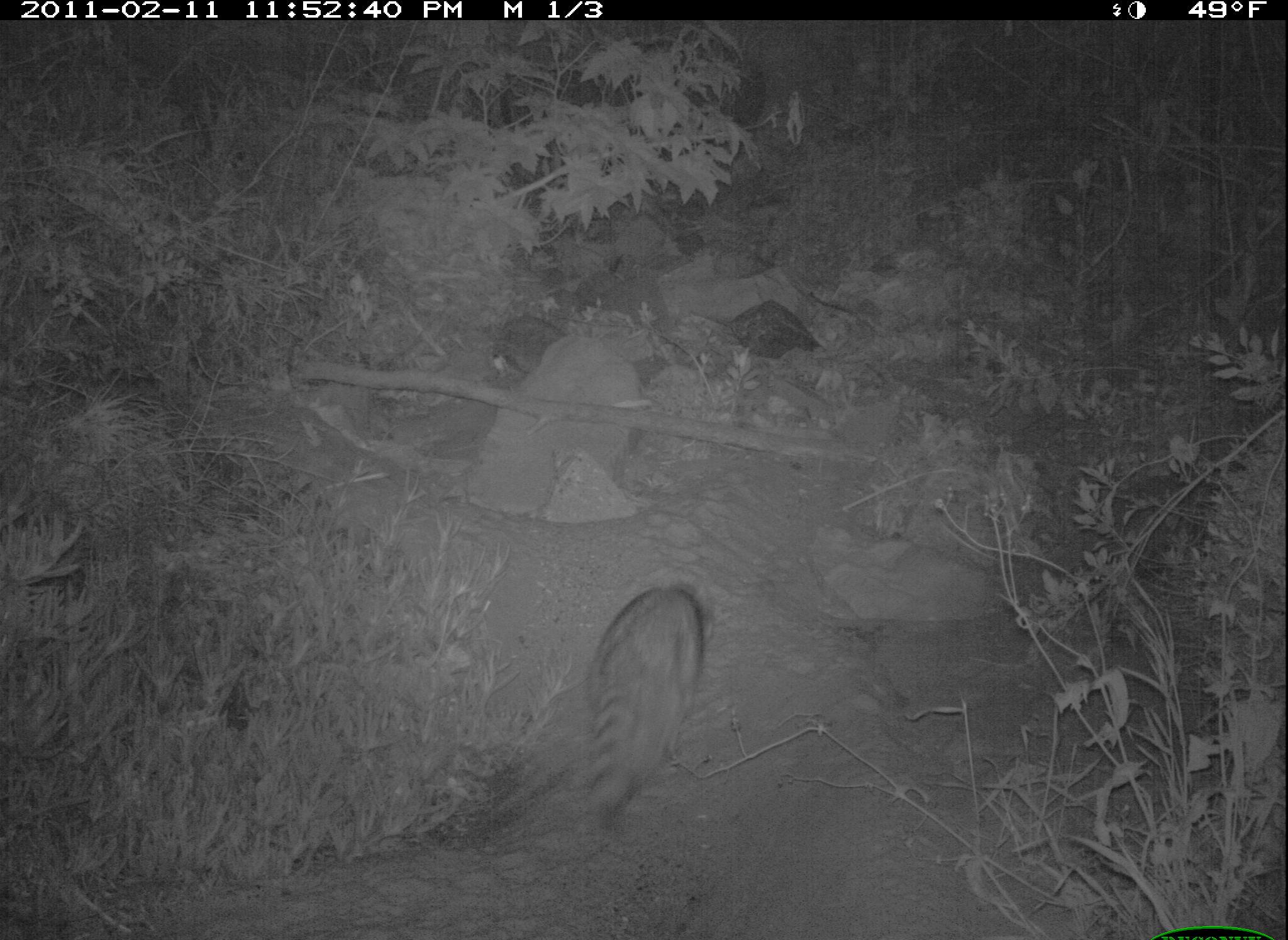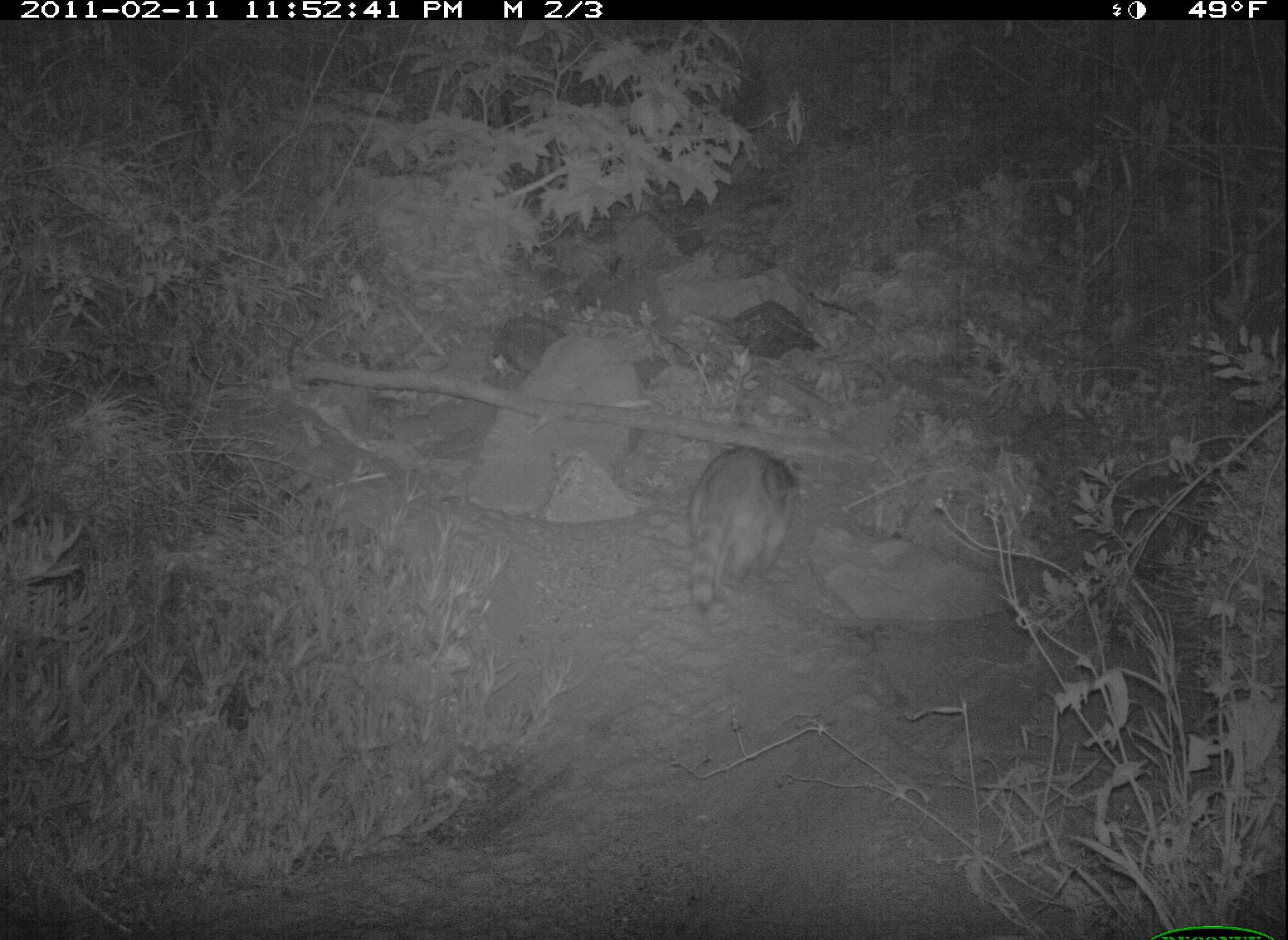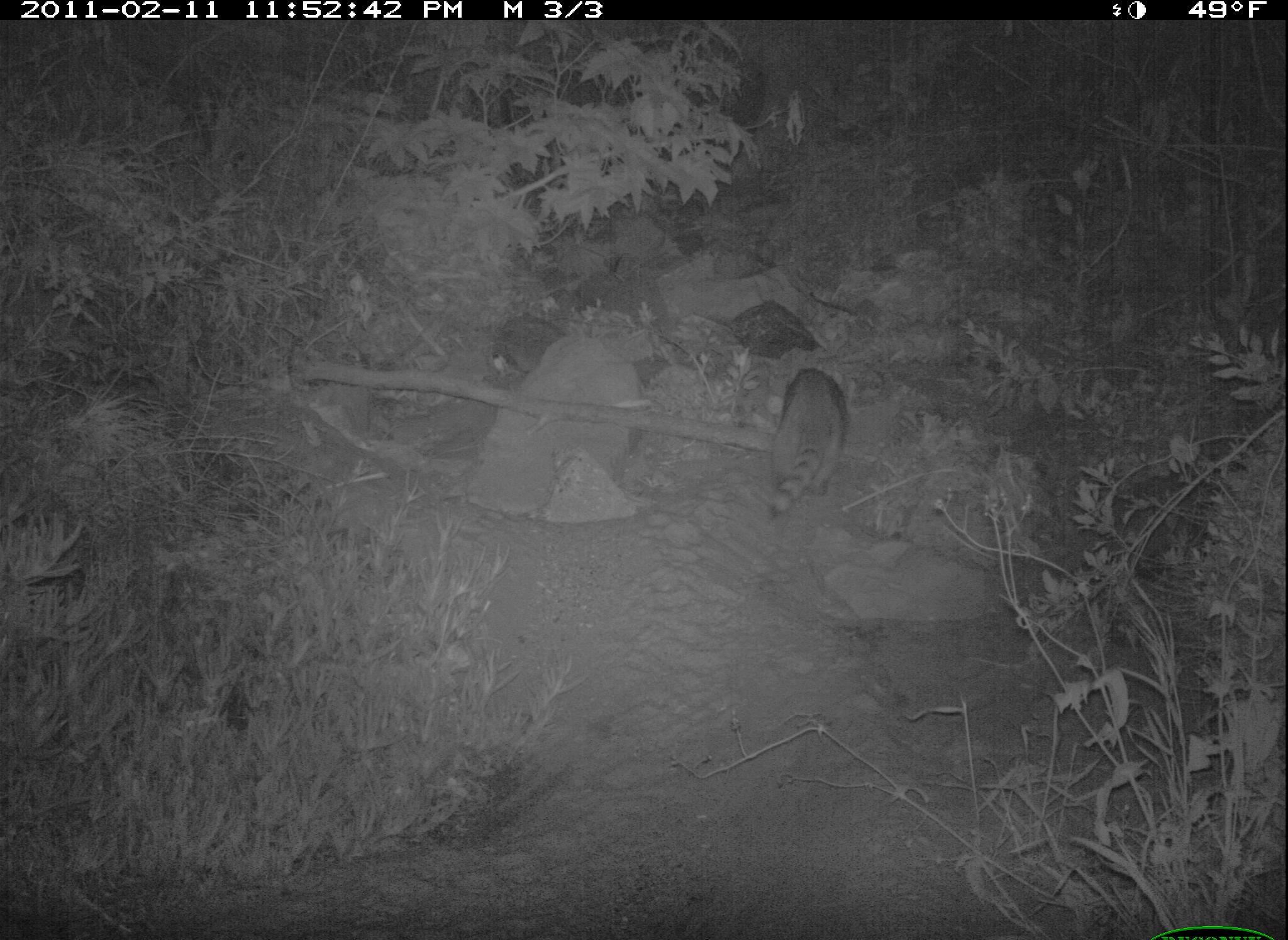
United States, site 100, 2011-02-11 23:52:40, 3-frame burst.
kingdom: Animalia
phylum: Chordata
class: Mammalia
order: Carnivora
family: Procyonidae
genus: Procyon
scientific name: Procyon lotor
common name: raccoon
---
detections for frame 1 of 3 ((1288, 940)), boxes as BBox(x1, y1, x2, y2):
raccoon: BBox(575, 546, 752, 833)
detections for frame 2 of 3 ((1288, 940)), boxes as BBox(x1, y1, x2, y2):
raccoon: BBox(675, 437, 808, 623)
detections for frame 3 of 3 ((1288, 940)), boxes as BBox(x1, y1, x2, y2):
raccoon: BBox(755, 346, 866, 530)